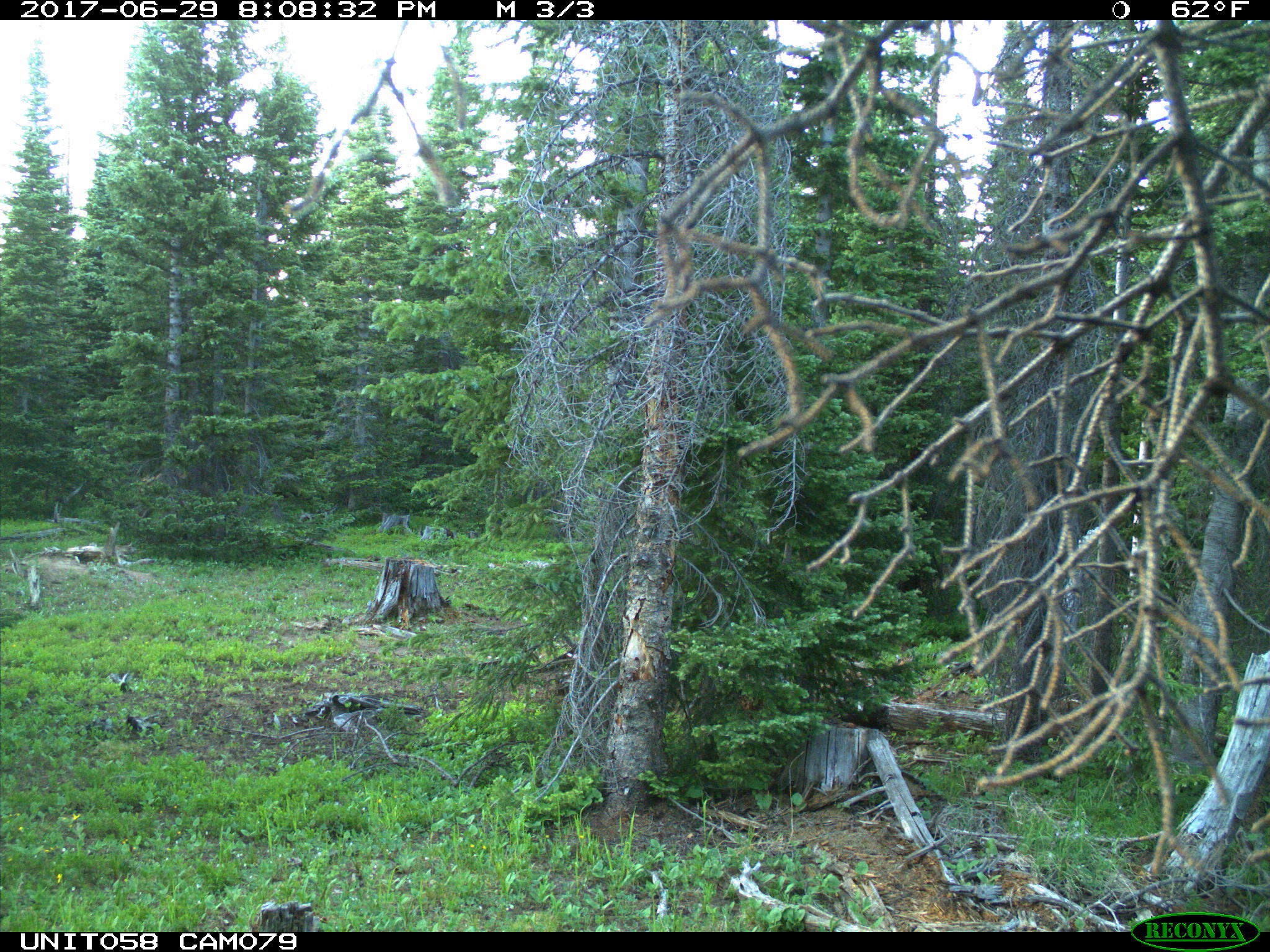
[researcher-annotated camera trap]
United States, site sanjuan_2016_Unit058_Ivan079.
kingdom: Animalia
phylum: Chordata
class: Mammalia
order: Artiodactyla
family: Cervidae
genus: Cervus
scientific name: Cervus elaphus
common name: red deer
Cervus elaphus (red deer).